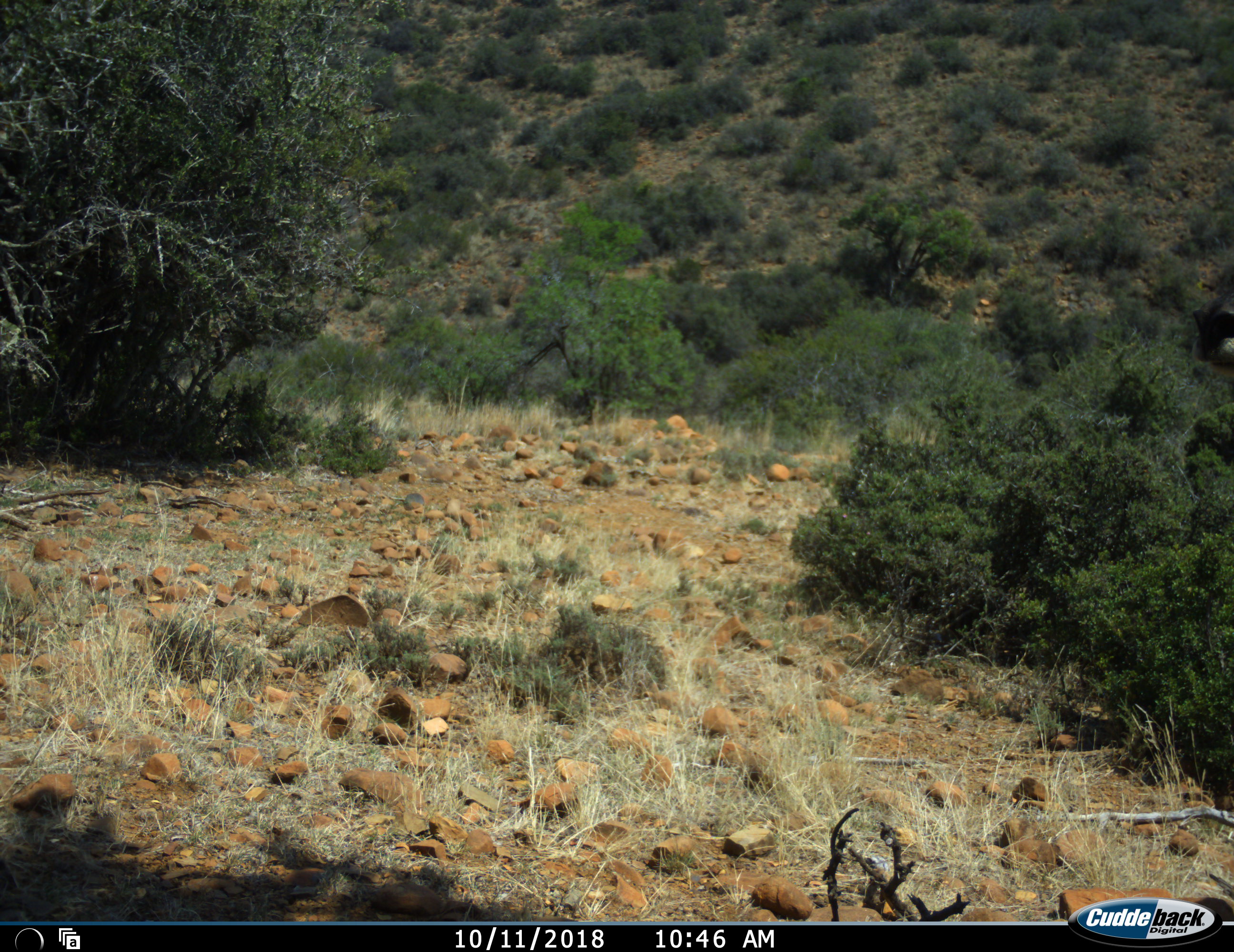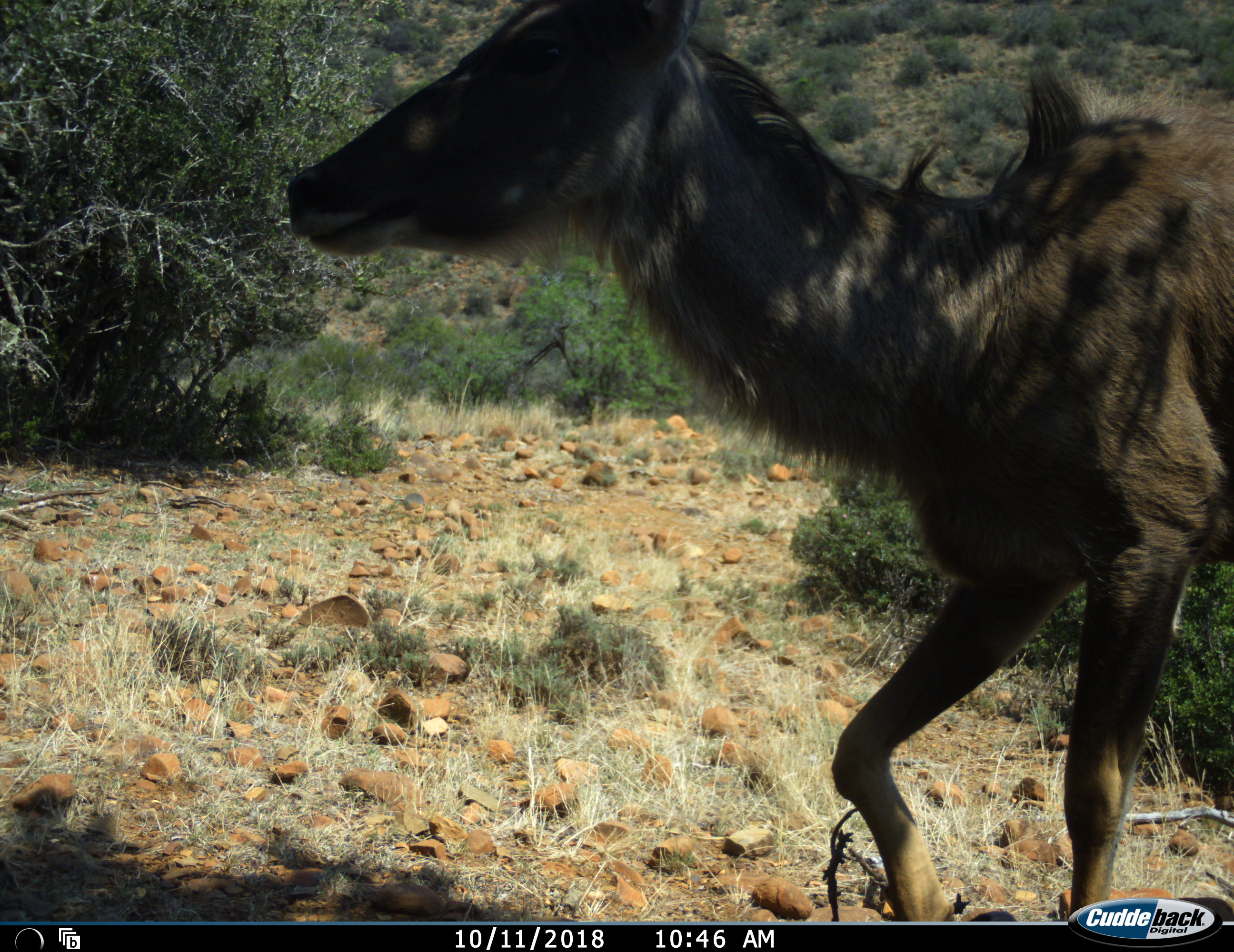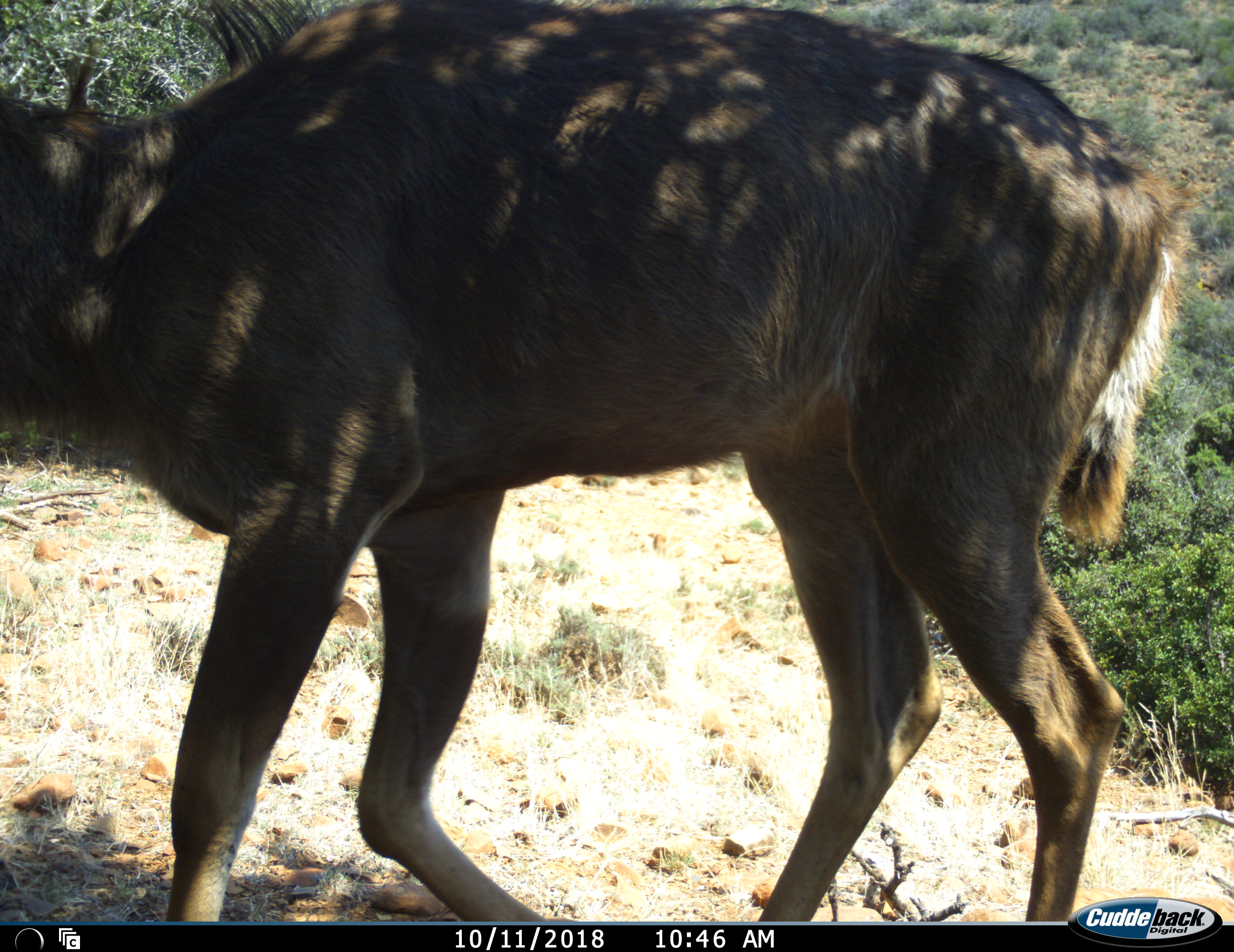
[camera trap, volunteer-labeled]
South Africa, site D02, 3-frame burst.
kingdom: Animalia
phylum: Chordata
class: Mammalia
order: Artiodactyla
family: Bovidae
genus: Tragelaphus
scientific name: Tragelaphus strepsiceros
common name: greater kudu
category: kudu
Kudu (greater kudu) (Tragelaphus strepsiceros), count 1. Behavior (volunteer vote fractions): standing 0%, resting 0%, moving 100%, interacting 0%. Young present (vote fraction): 0%. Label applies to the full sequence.